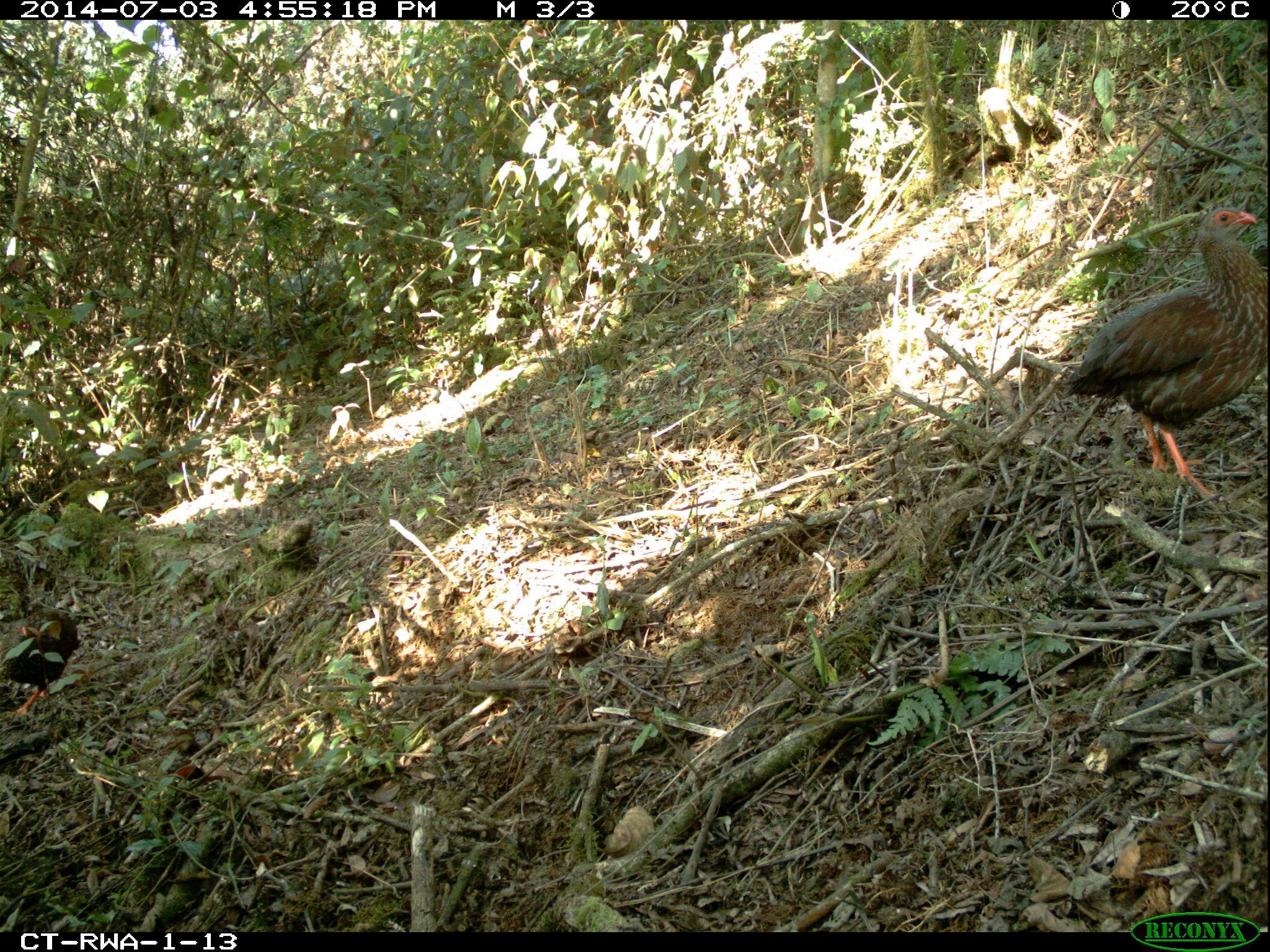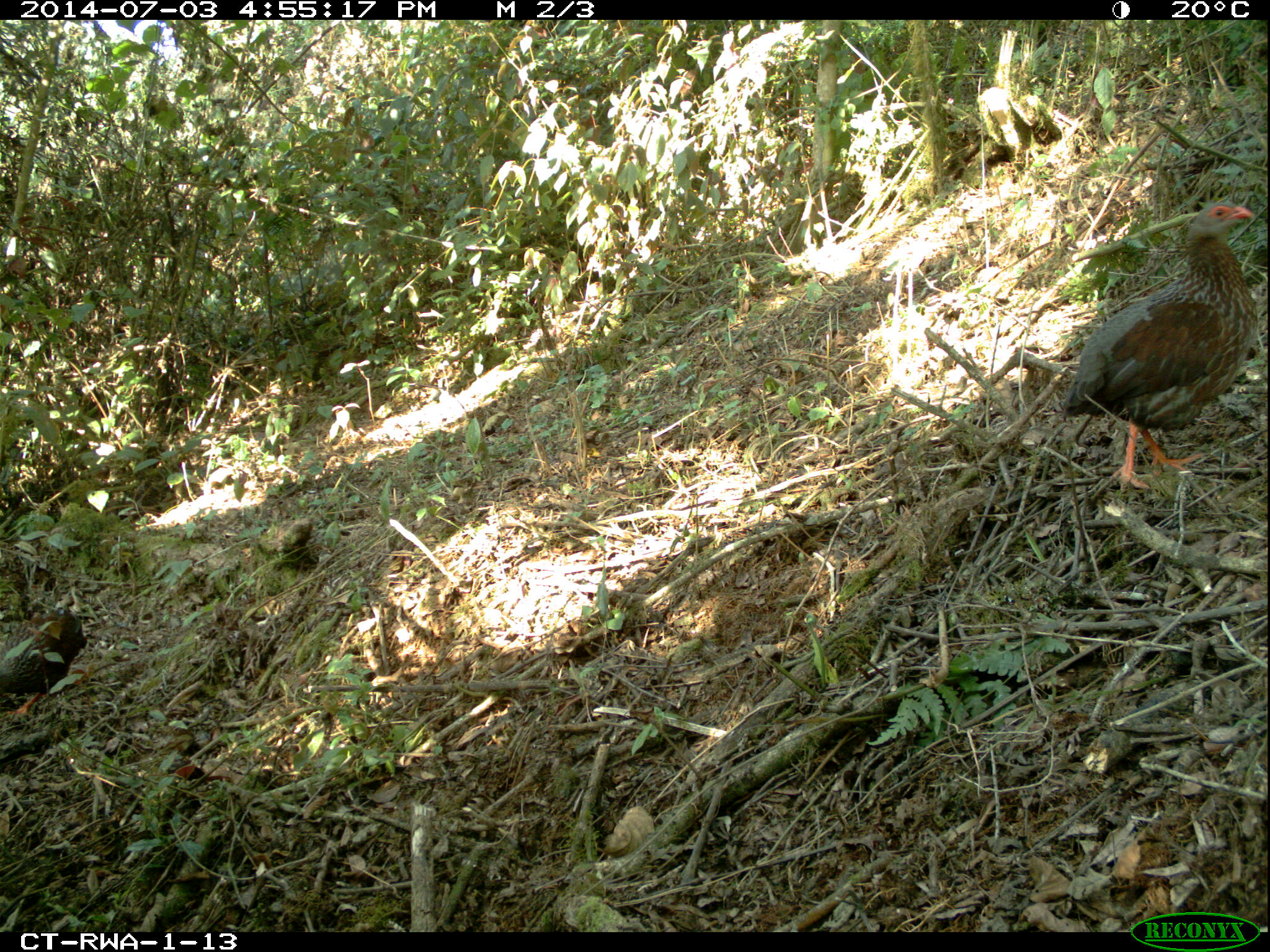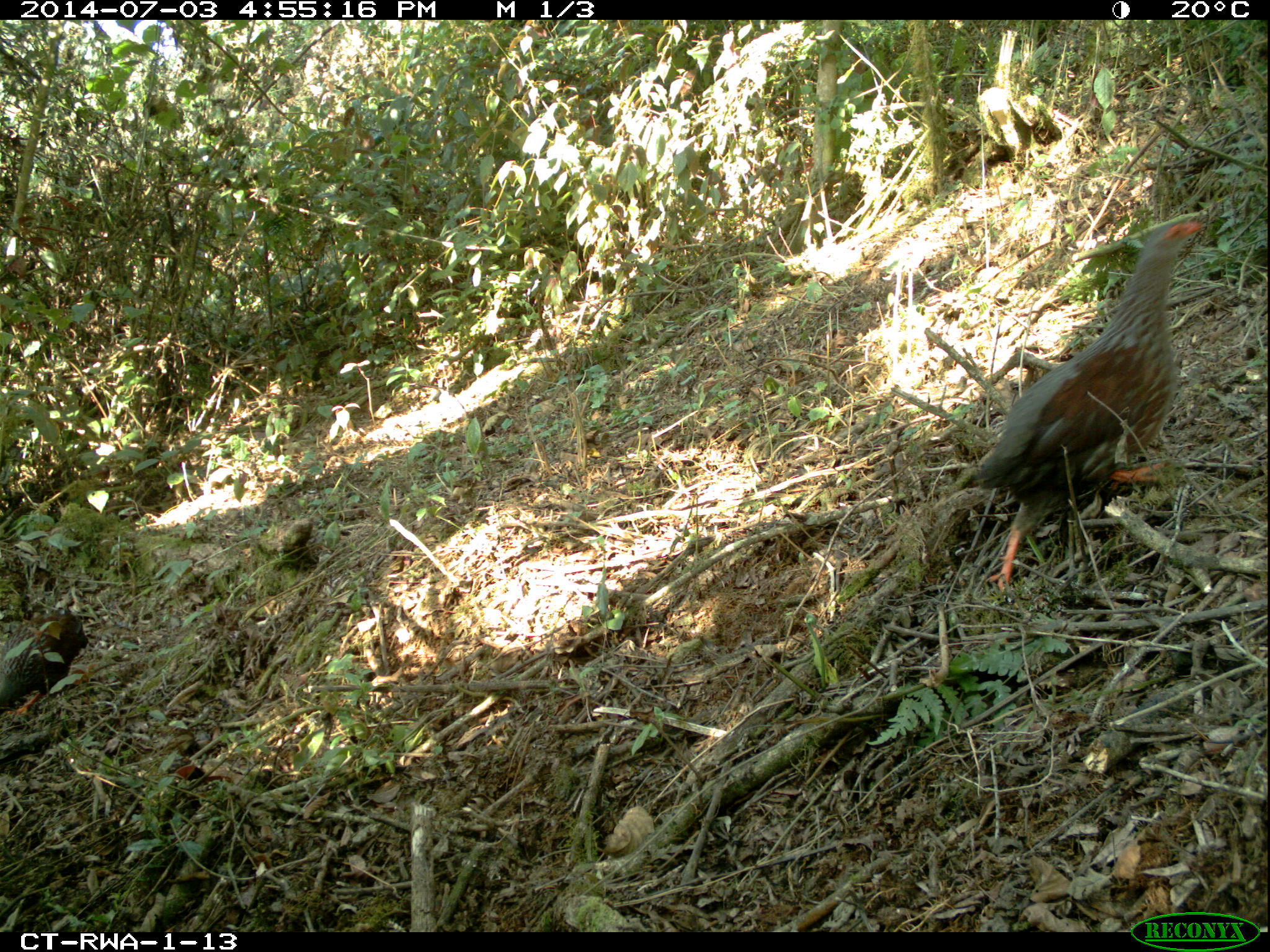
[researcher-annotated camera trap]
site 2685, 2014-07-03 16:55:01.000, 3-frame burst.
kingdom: Animalia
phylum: Chordata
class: Aves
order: Galliformes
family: Phasianidae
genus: Pternistis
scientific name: Pternistis nobilis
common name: handsome francolin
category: francolinus nobilis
Francolinus nobilis (handsome francolin) (Pternistis nobilis), count 2.